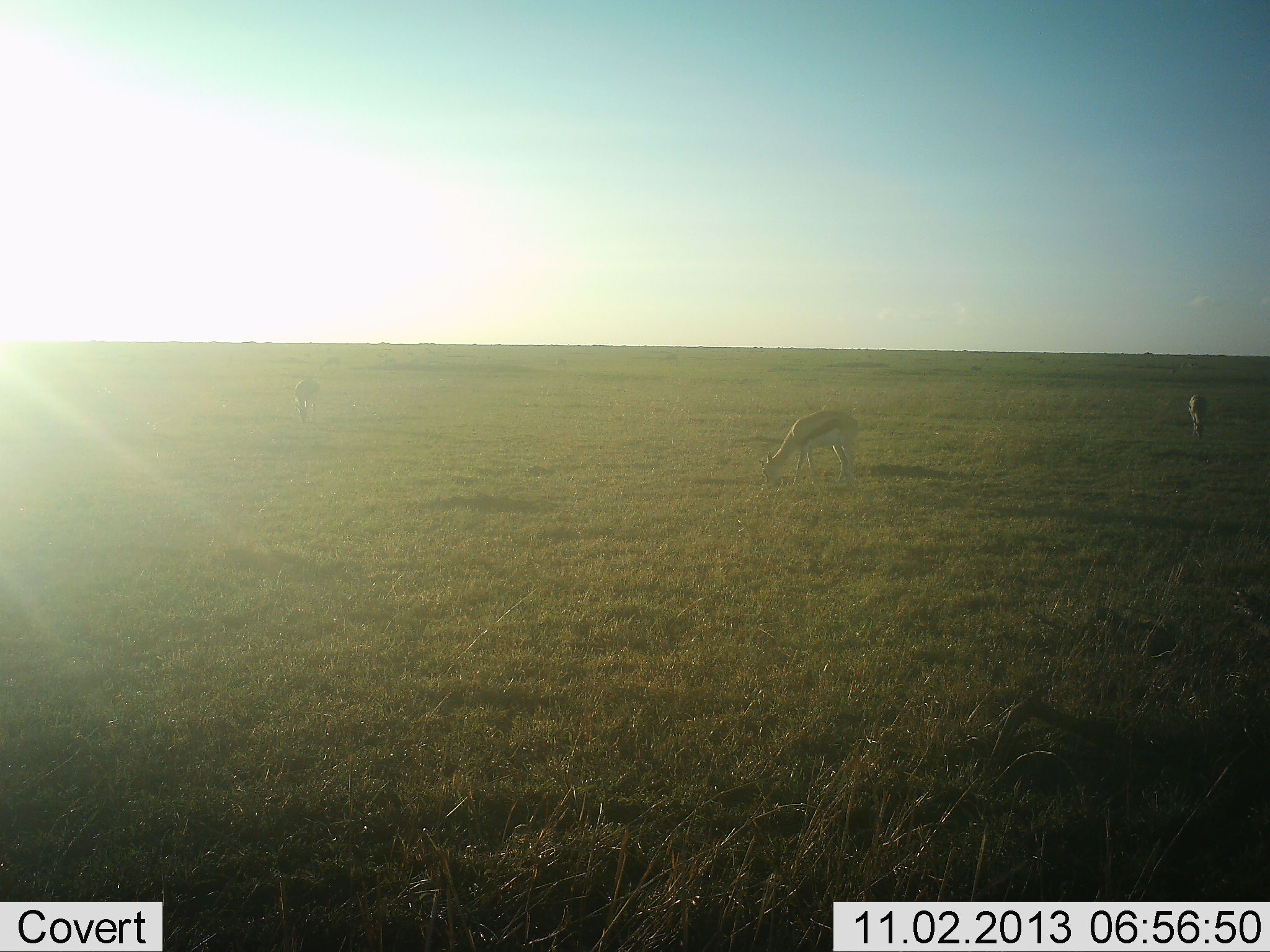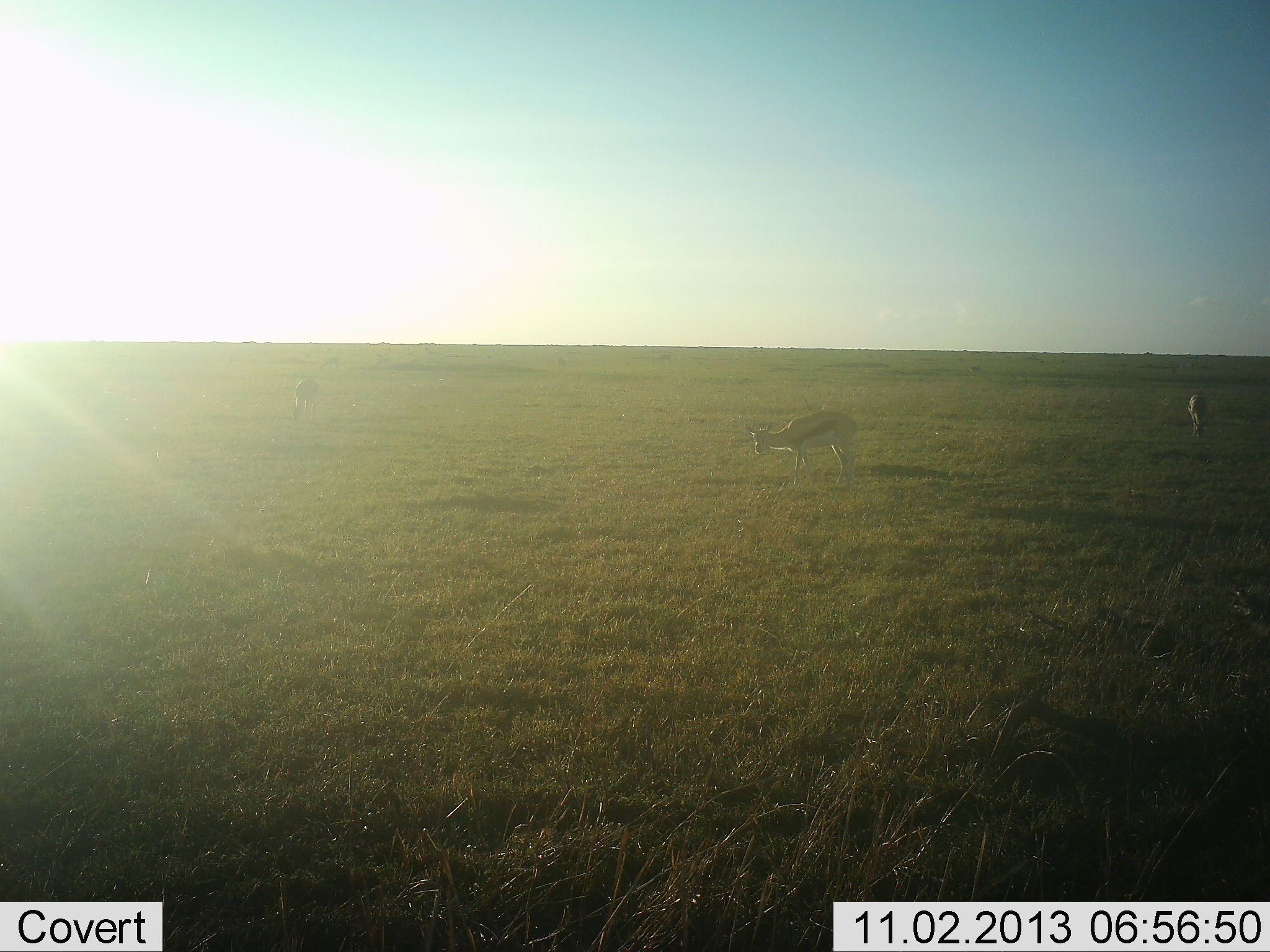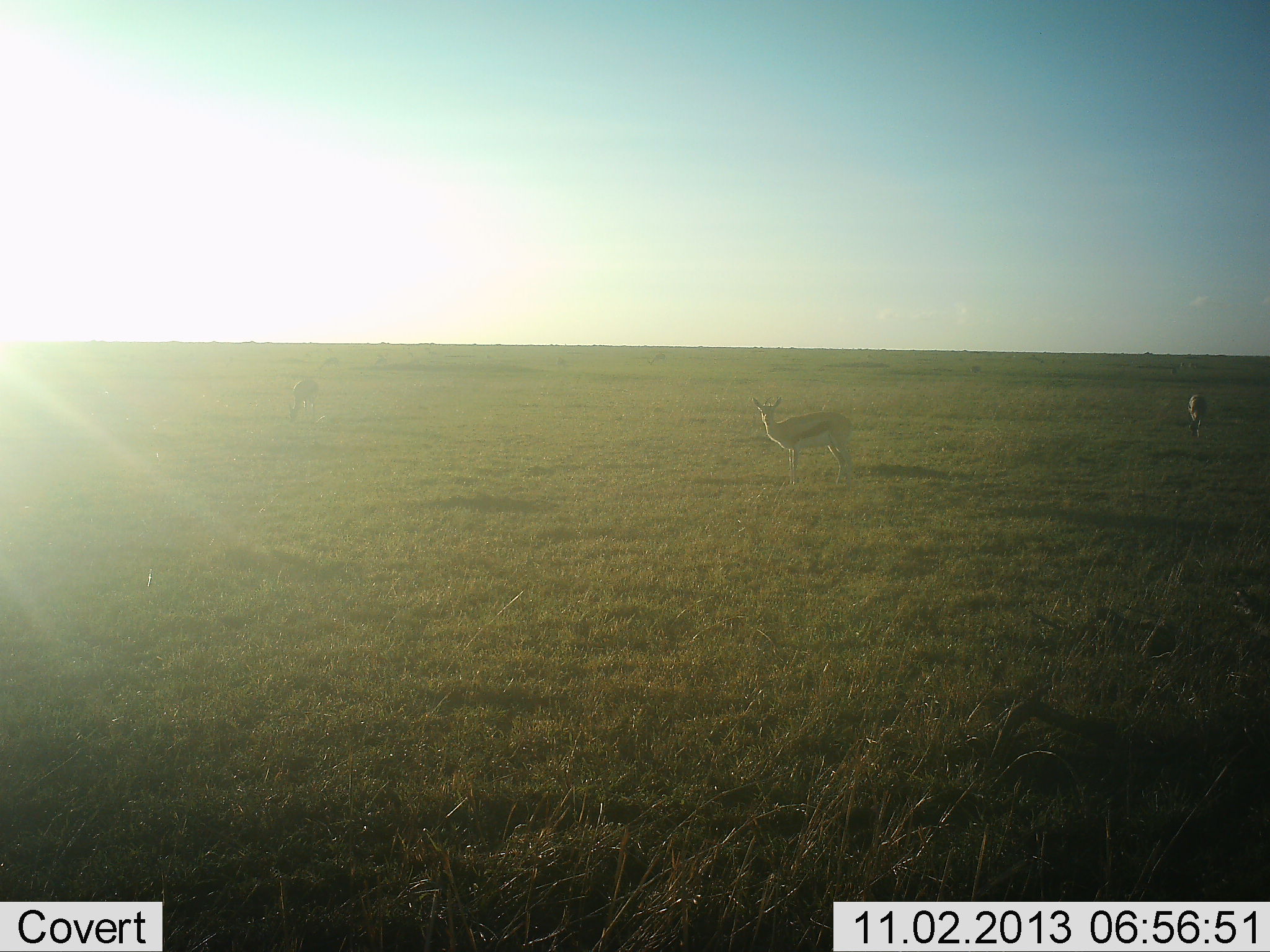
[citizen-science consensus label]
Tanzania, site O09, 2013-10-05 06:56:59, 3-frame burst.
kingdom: Animalia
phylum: Chordata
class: Mammalia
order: Artiodactyla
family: Bovidae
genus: Eudorcas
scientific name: Eudorcas thomsonii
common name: thomson's gazelle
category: gazellethomsons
Gazellethomsons (thomson's gazelle) (Eudorcas thomsonii), count 3. Behavior (volunteer vote fractions): standing 33%, resting 0%, moving 3%, interacting 0%. Young present (vote fraction): 0%. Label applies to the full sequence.